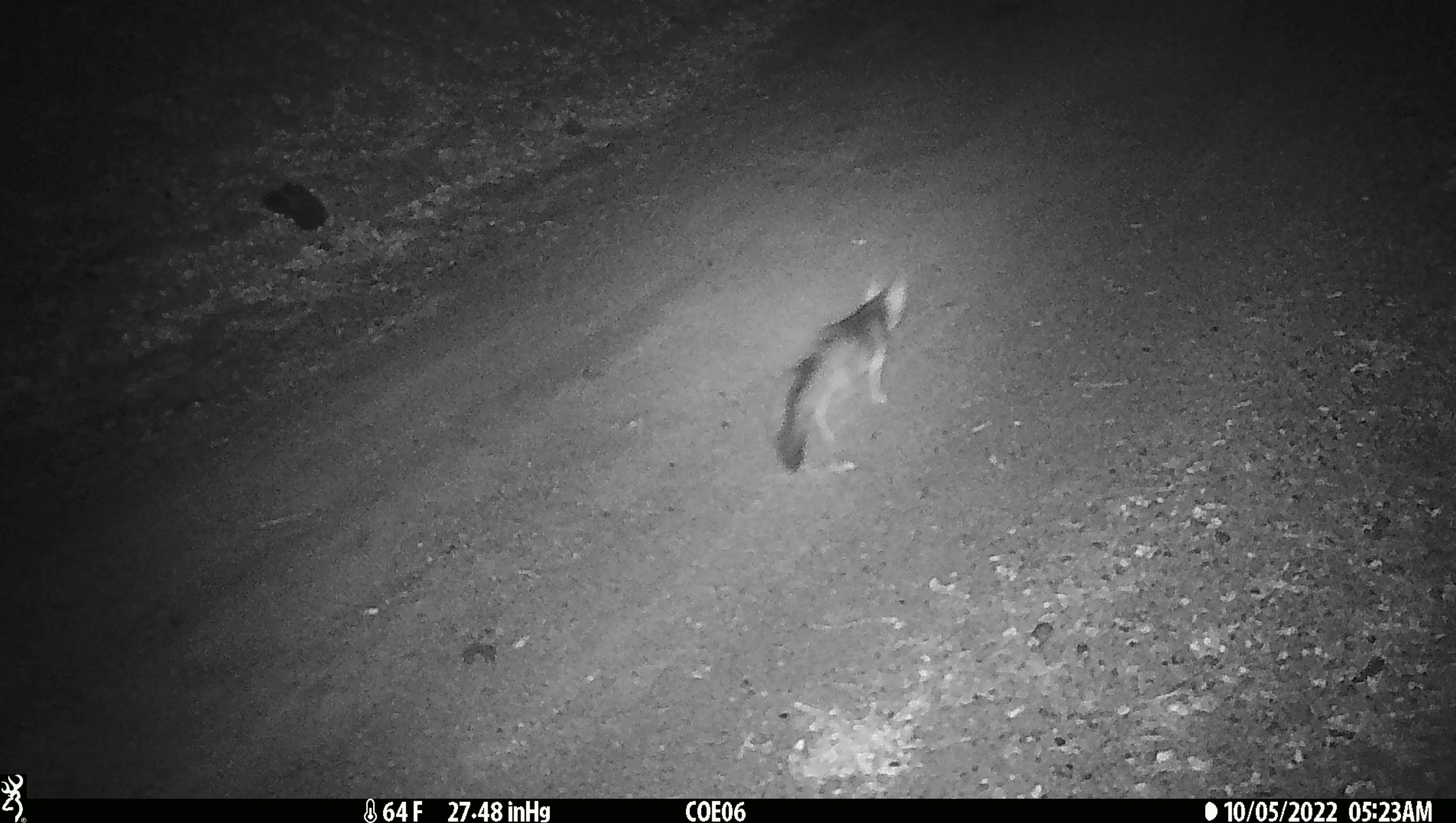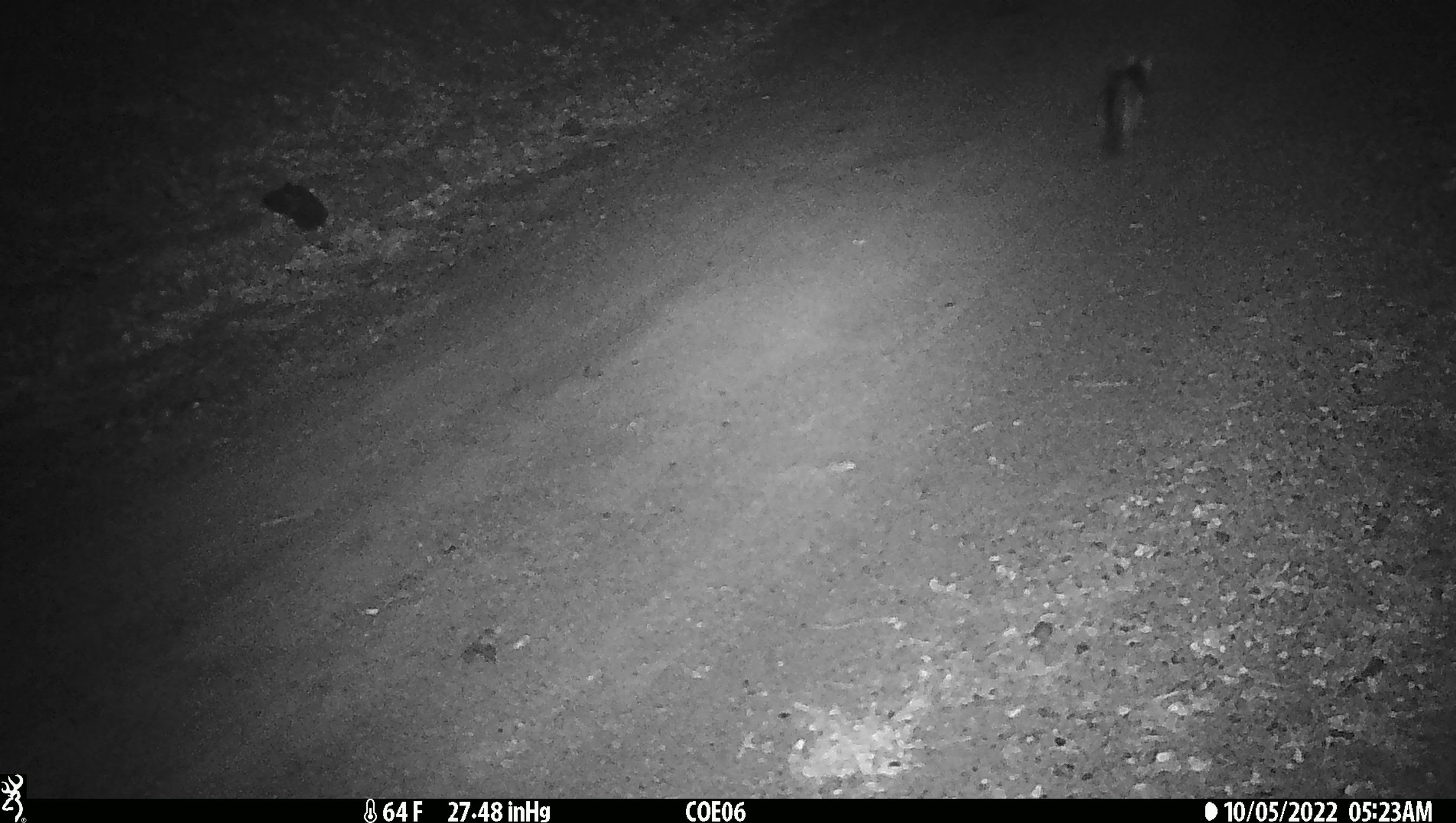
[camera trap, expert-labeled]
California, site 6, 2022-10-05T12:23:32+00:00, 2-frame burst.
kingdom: Animalia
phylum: Chordata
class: Mammalia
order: Carnivora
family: Canidae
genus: Urocyon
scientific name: Urocyon cinereoargenteus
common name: gray fox